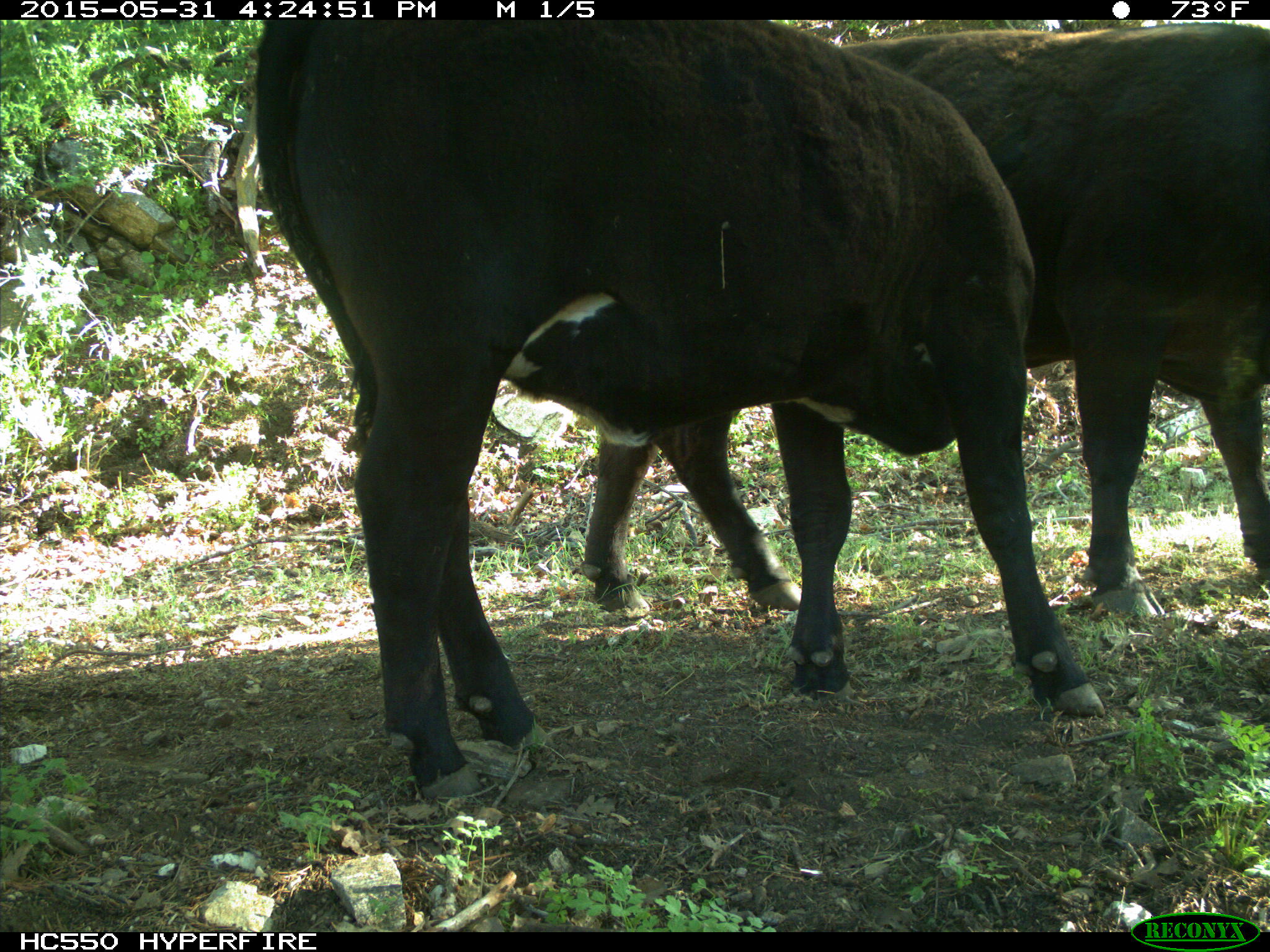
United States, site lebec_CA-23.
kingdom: Animalia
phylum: Chordata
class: Mammalia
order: Artiodactyla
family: Bovidae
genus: Bos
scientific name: Bos taurus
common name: domestic cow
Bos taurus (domestic cow).